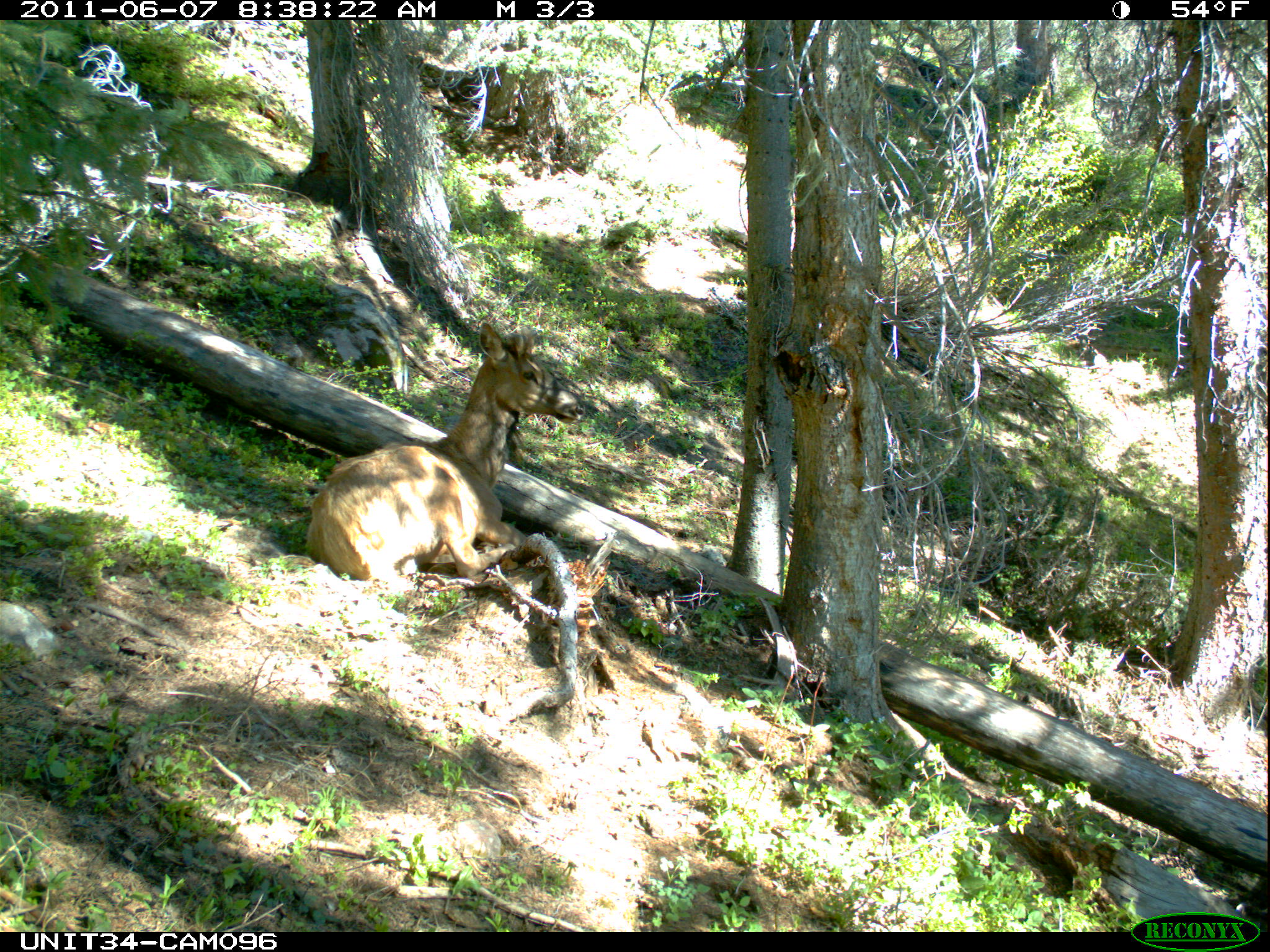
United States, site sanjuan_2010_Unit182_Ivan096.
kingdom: Animalia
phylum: Chordata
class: Mammalia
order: Artiodactyla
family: Cervidae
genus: Cervus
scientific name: Cervus elaphus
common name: red deer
Cervus elaphus (red deer).